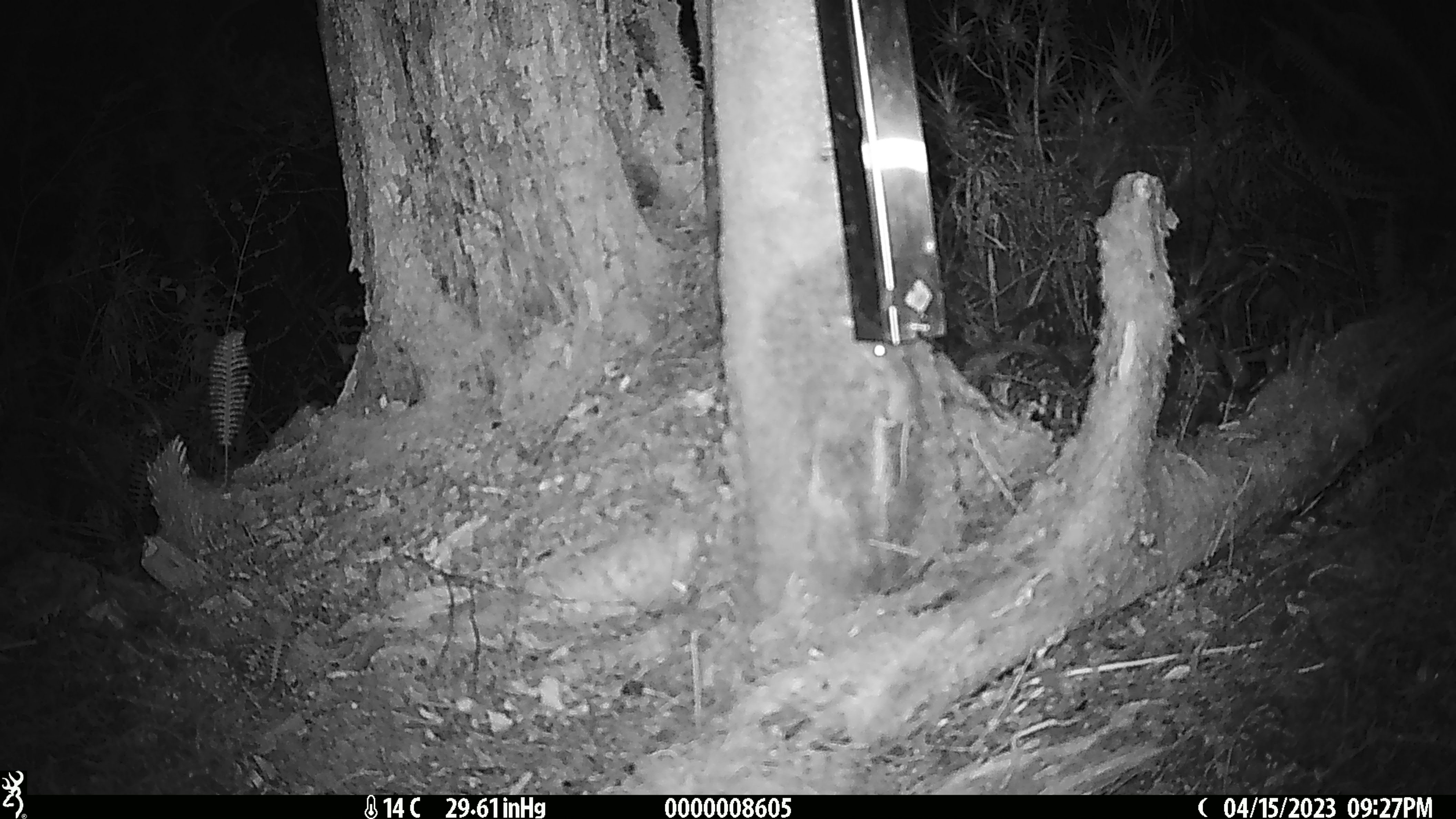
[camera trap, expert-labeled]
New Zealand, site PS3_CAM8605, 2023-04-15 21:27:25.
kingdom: Animalia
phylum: Chordata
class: Mammalia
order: Rodentia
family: Muridae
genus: Mus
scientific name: Mus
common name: mouse